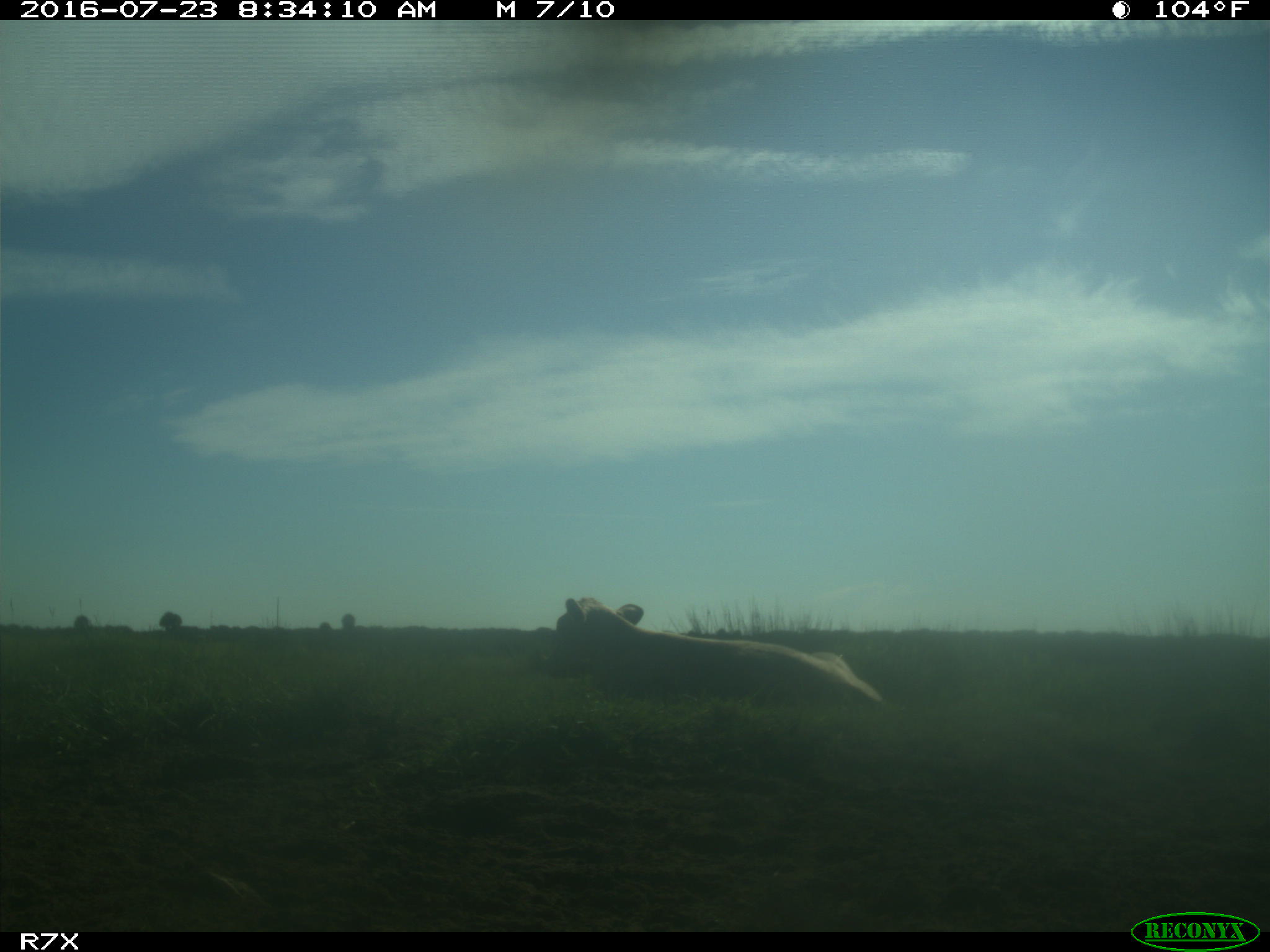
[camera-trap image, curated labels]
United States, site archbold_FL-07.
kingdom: Animalia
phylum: Chordata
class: Mammalia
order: Artiodactyla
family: Bovidae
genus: Bos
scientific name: Bos taurus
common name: domestic cow